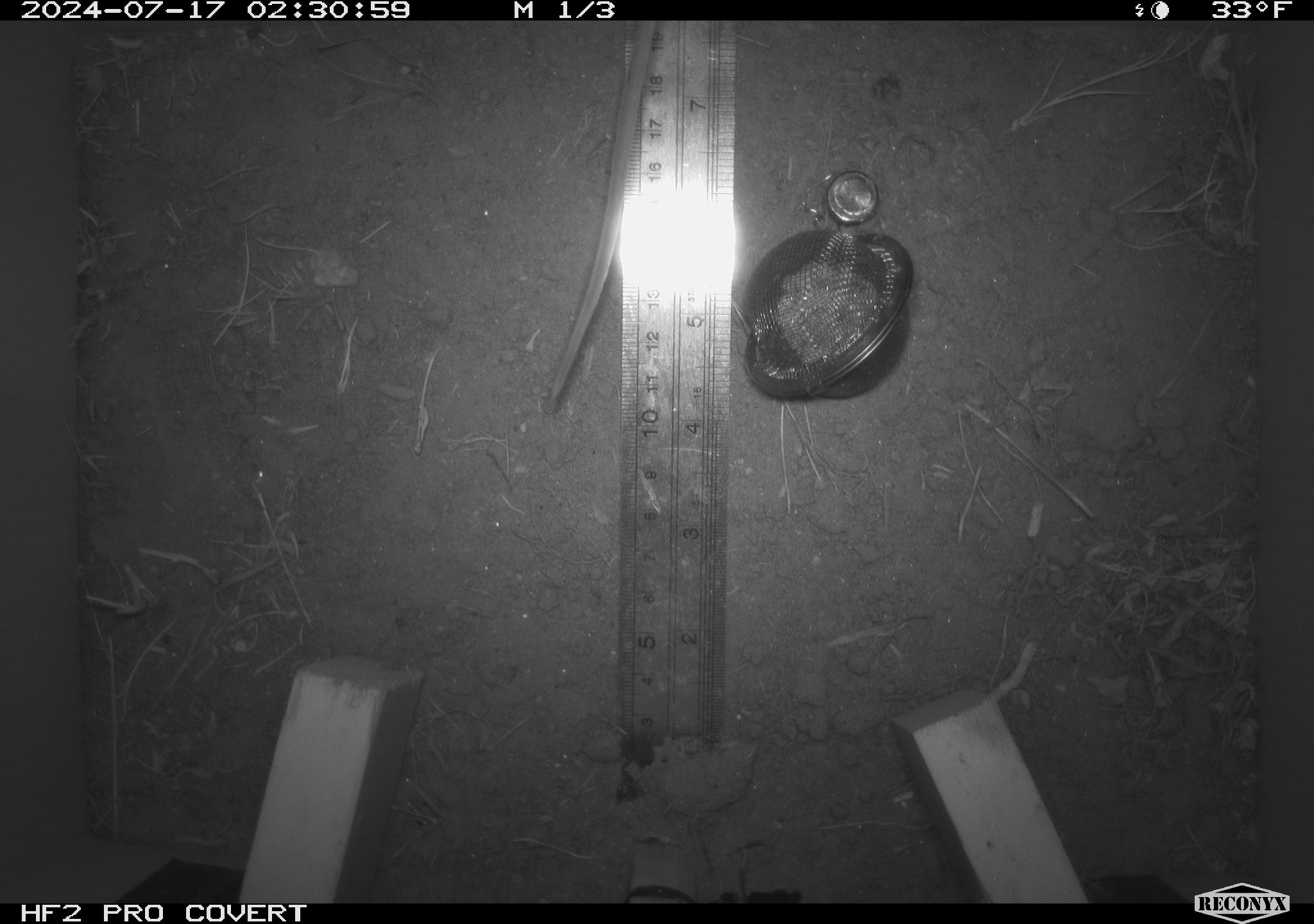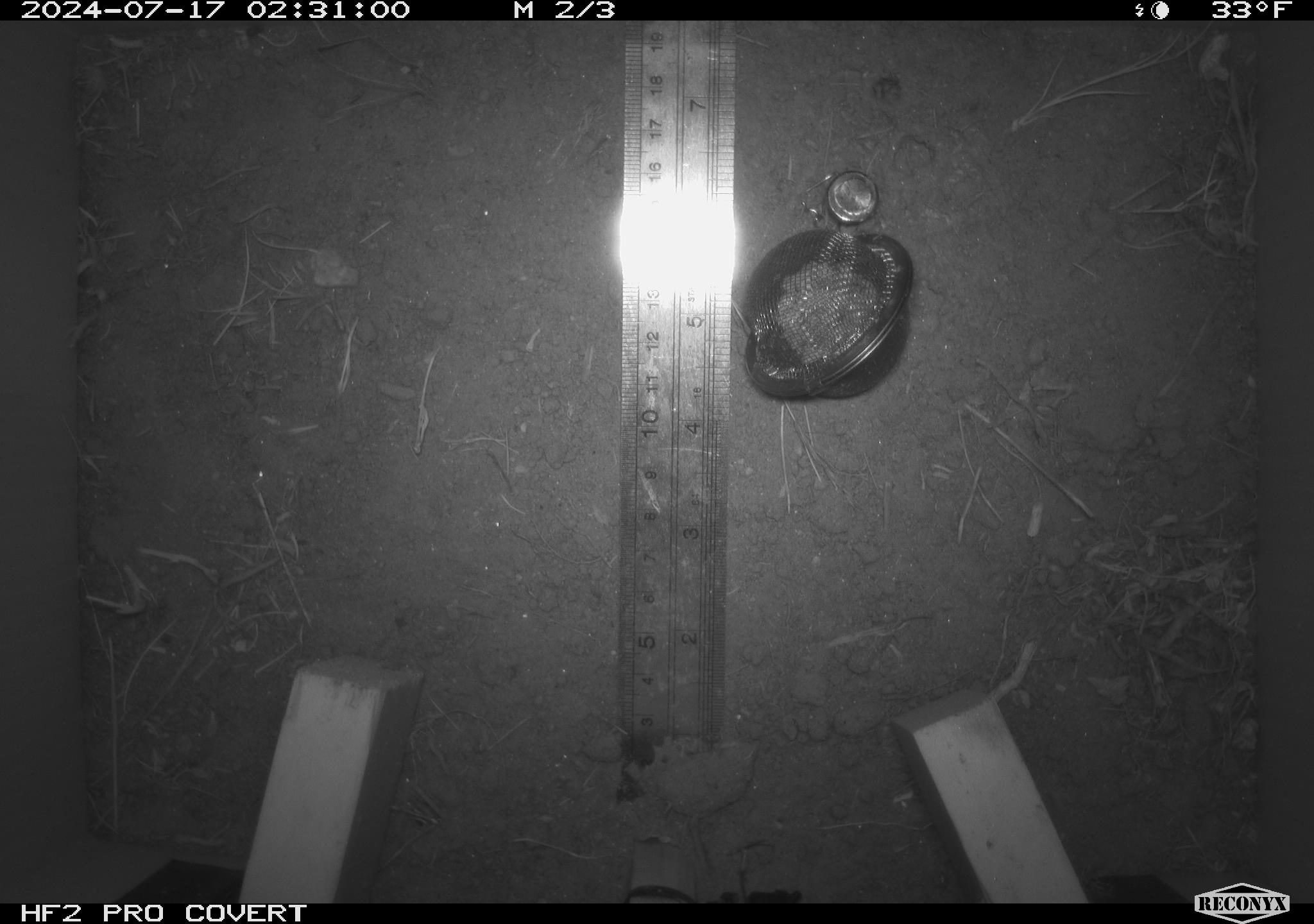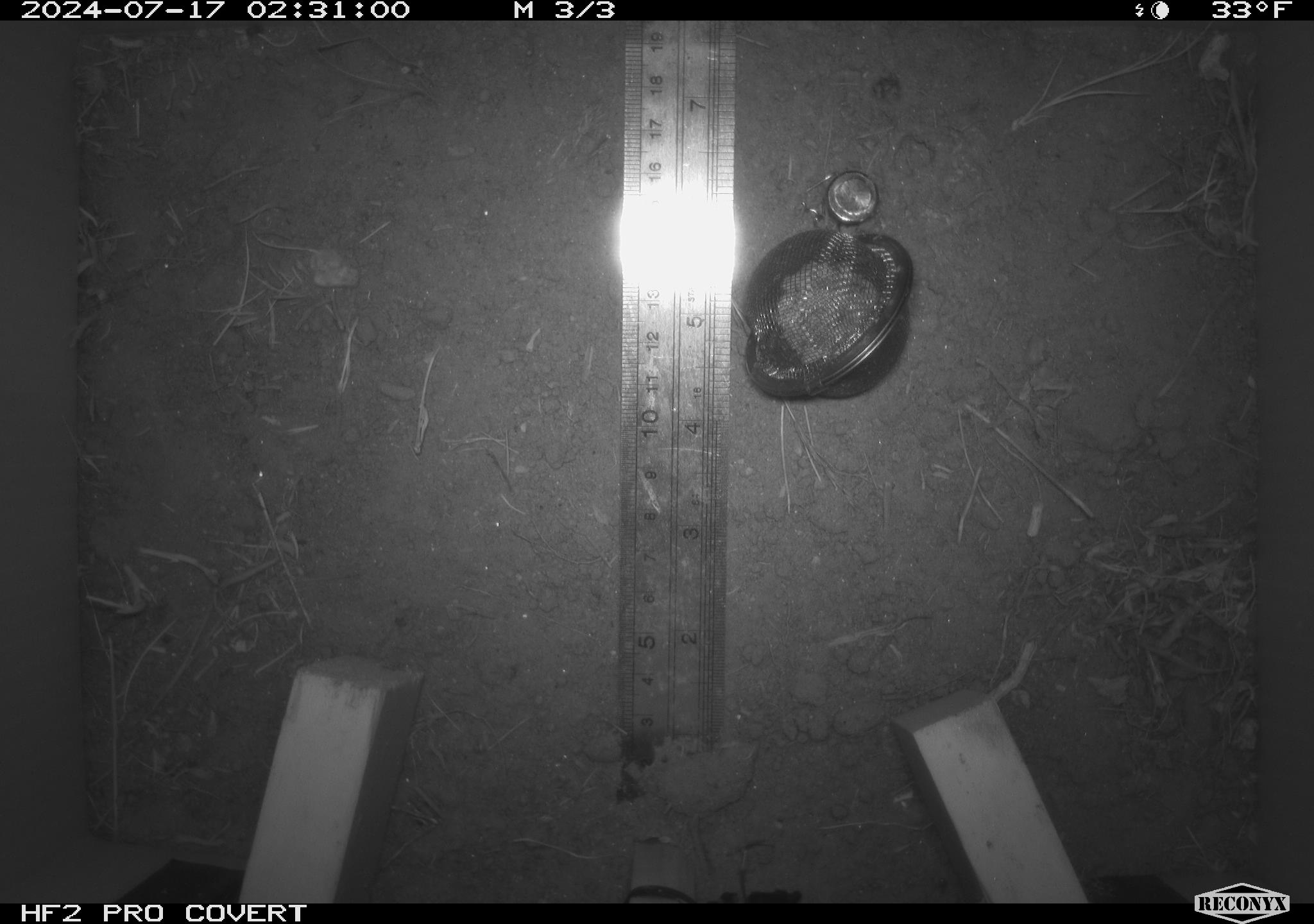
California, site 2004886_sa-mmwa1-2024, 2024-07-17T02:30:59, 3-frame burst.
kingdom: Animalia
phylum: Chordata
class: Mammalia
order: Rodentia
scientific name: Rodentia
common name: mouse species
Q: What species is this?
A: Mouse species (Rodentia).